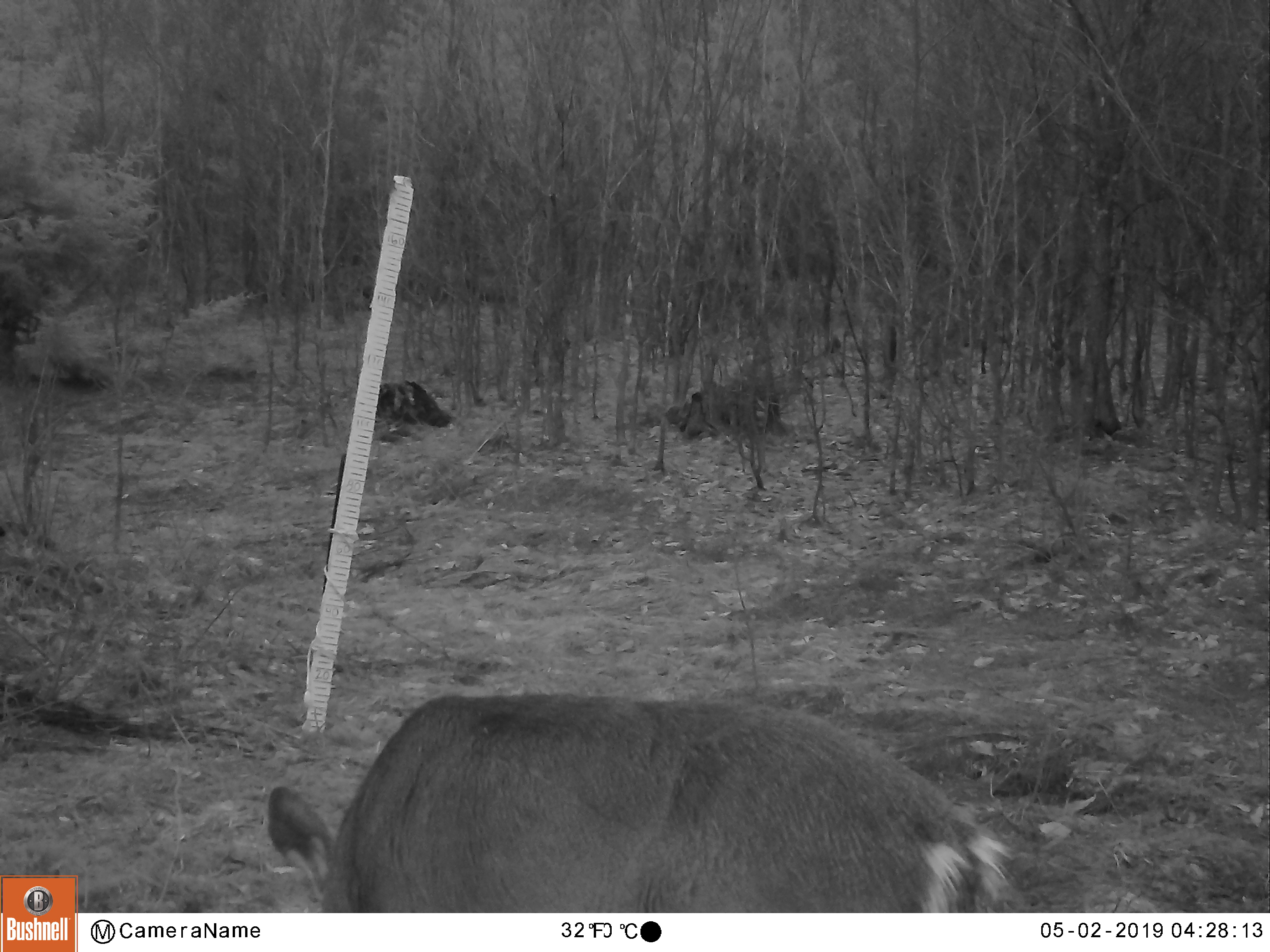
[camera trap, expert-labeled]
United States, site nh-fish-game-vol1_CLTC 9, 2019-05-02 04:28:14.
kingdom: Animalia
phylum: Chordata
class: Mammalia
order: Artiodactyla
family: Cervidae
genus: Odocoileus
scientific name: Odocoileus virginianus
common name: white-tailed deer